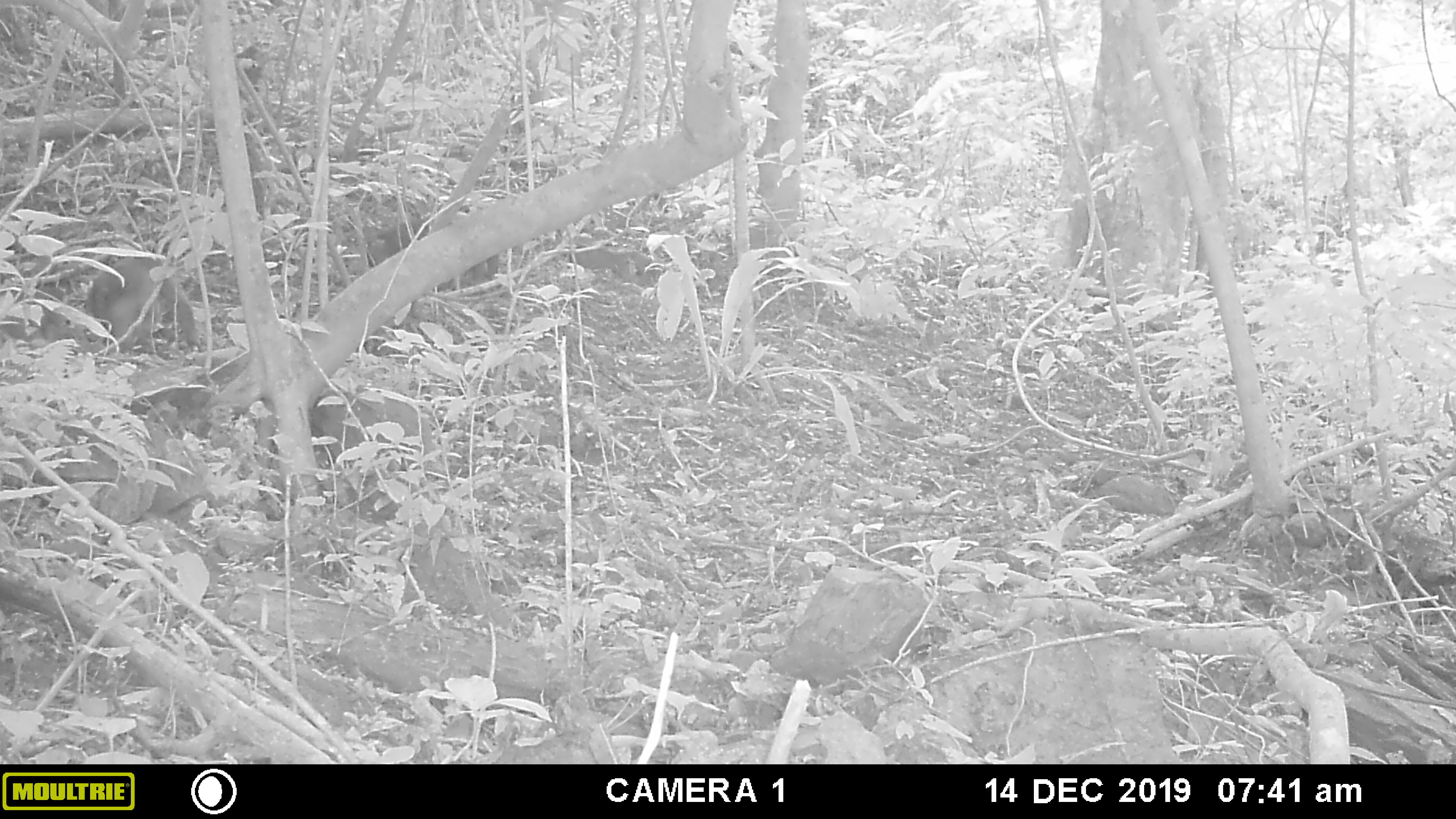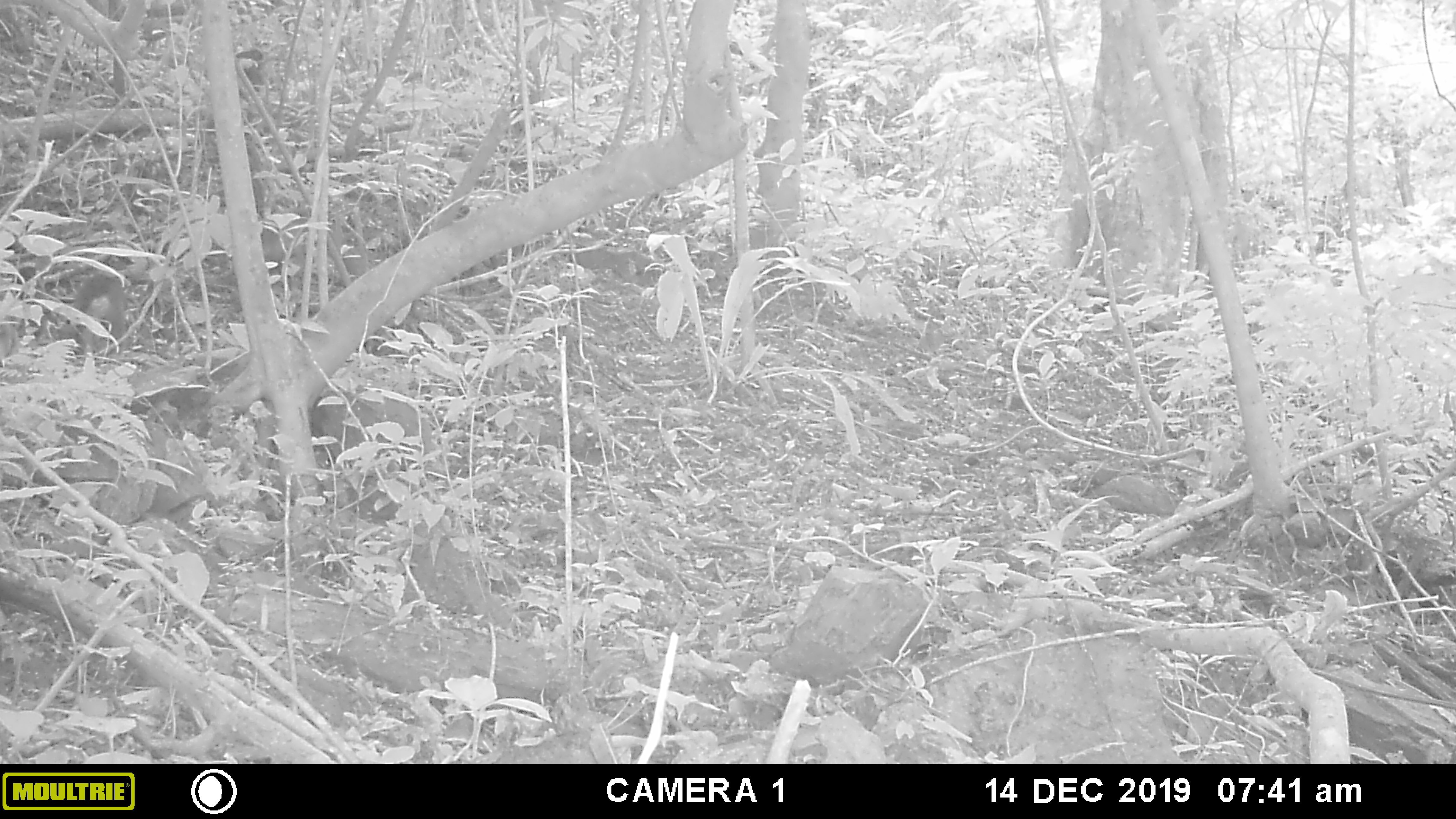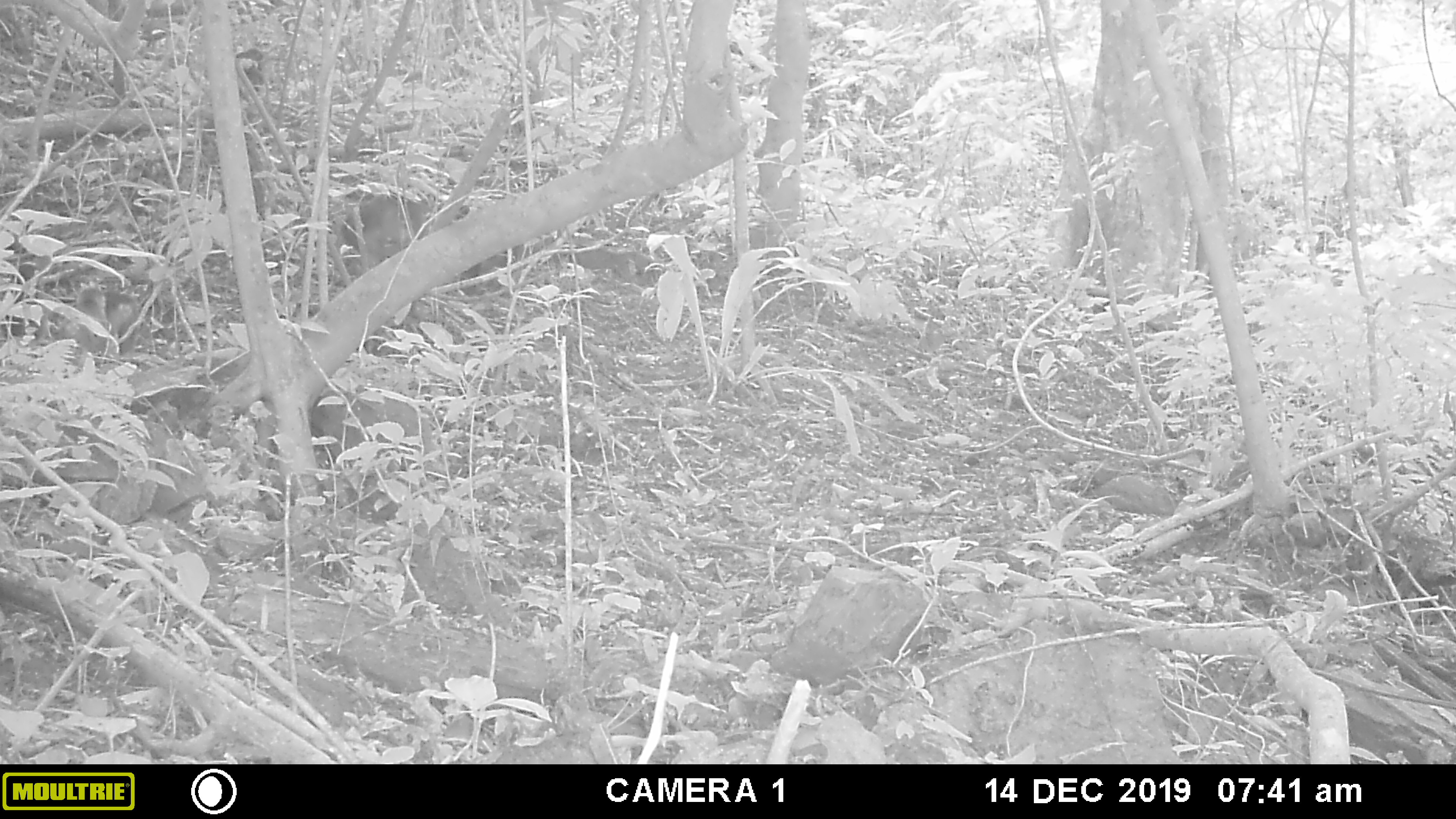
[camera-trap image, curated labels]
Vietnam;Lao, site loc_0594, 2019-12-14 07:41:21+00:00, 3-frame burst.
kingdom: Animalia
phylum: Chordata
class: Mammalia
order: Primates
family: Cercopithecidae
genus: Macaca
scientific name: Macaca arctoides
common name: stump-tailed macaque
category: stump tailed macaque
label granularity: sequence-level